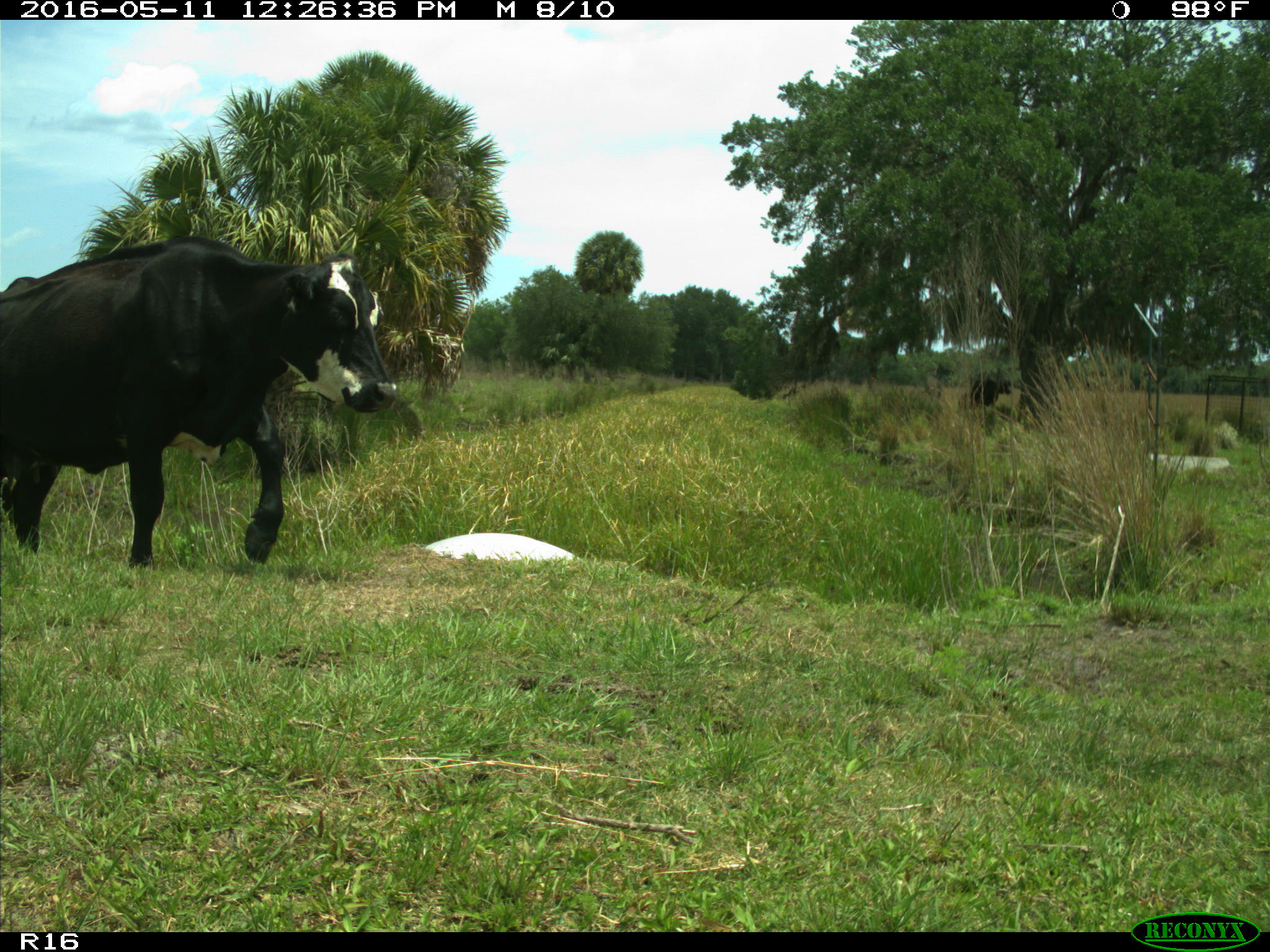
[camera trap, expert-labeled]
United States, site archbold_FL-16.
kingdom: Animalia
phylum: Chordata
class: Mammalia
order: Artiodactyla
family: Bovidae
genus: Bos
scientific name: Bos taurus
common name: domestic cow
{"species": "Bos taurus (domestic cow)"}